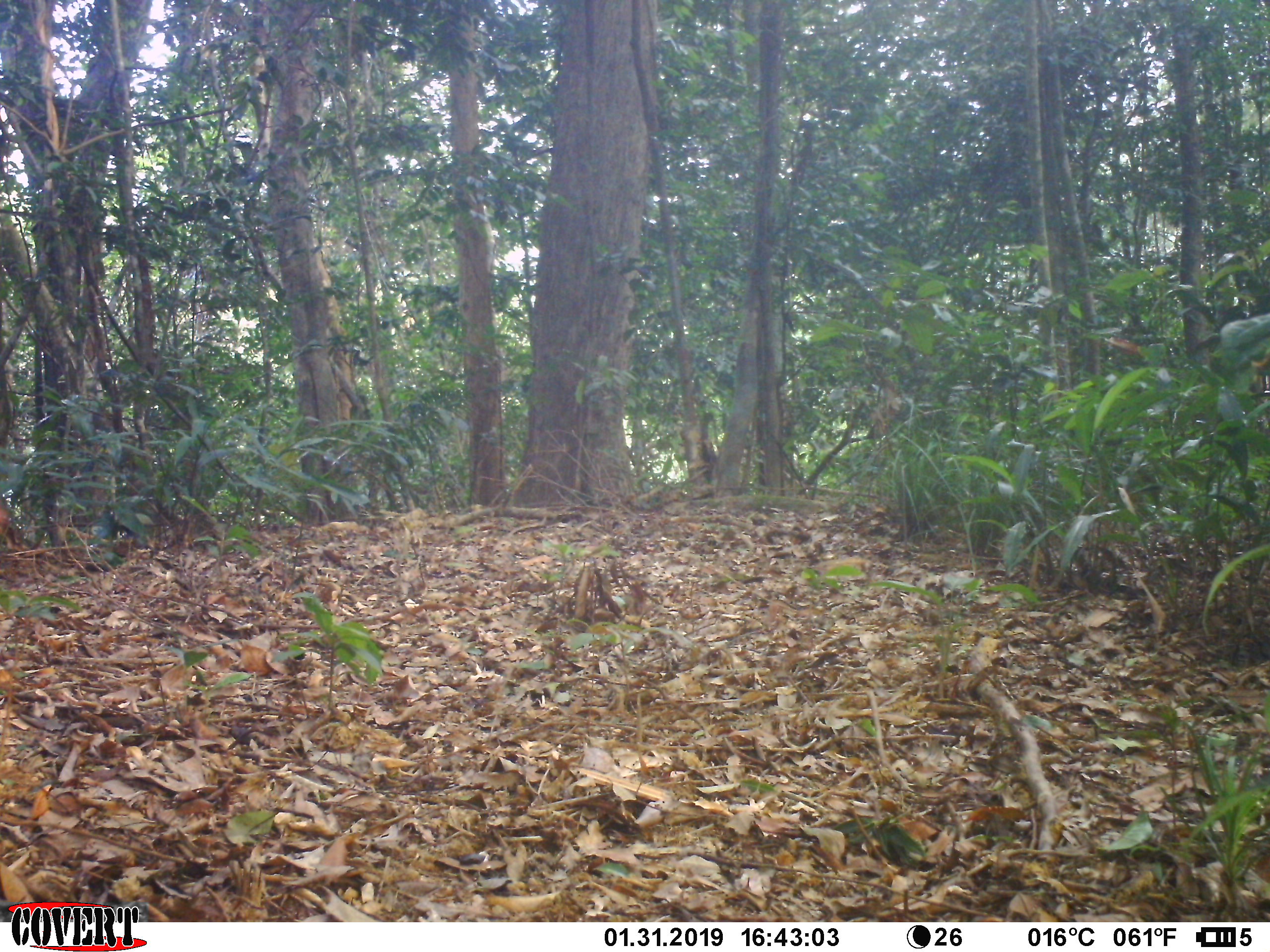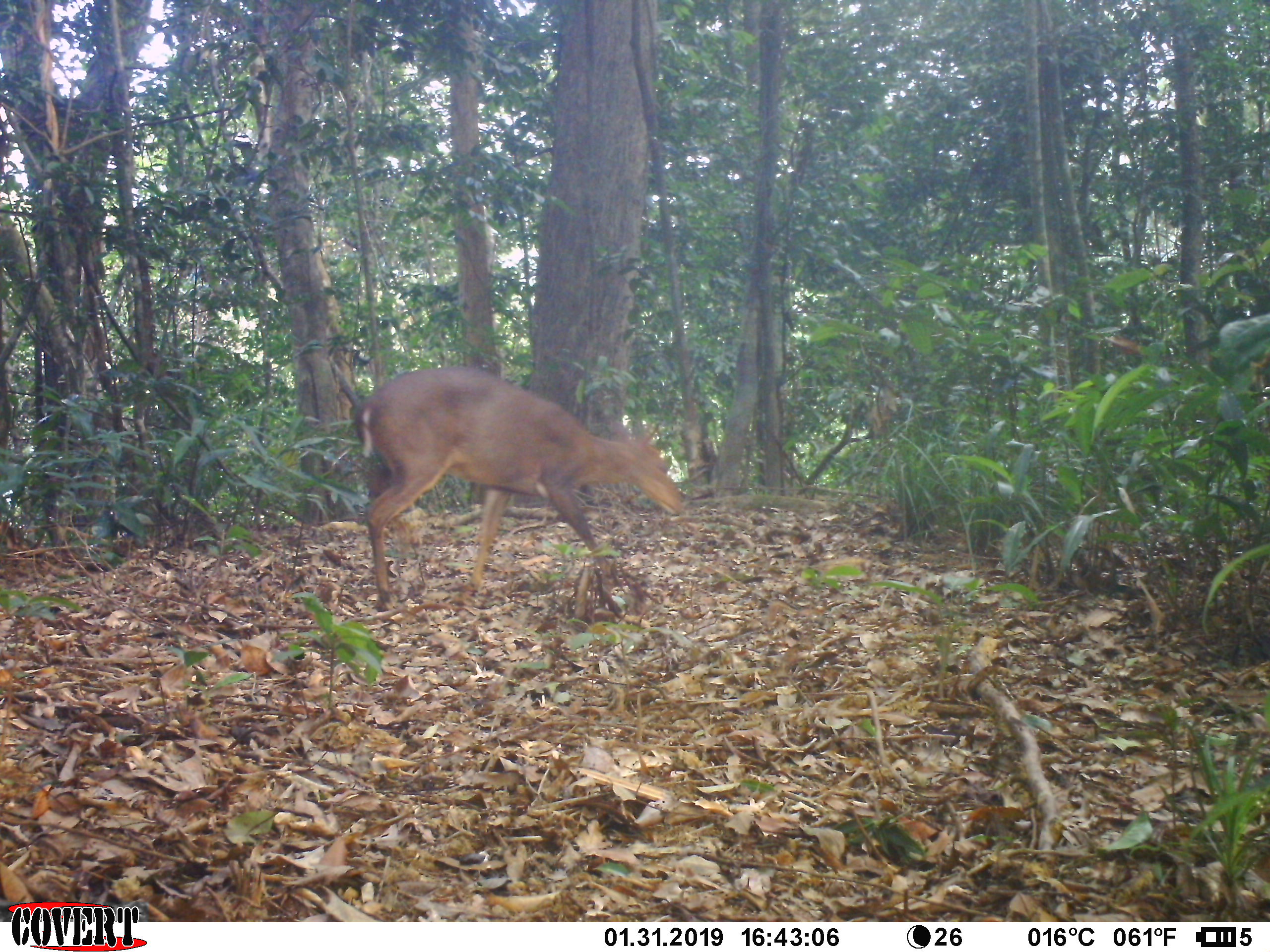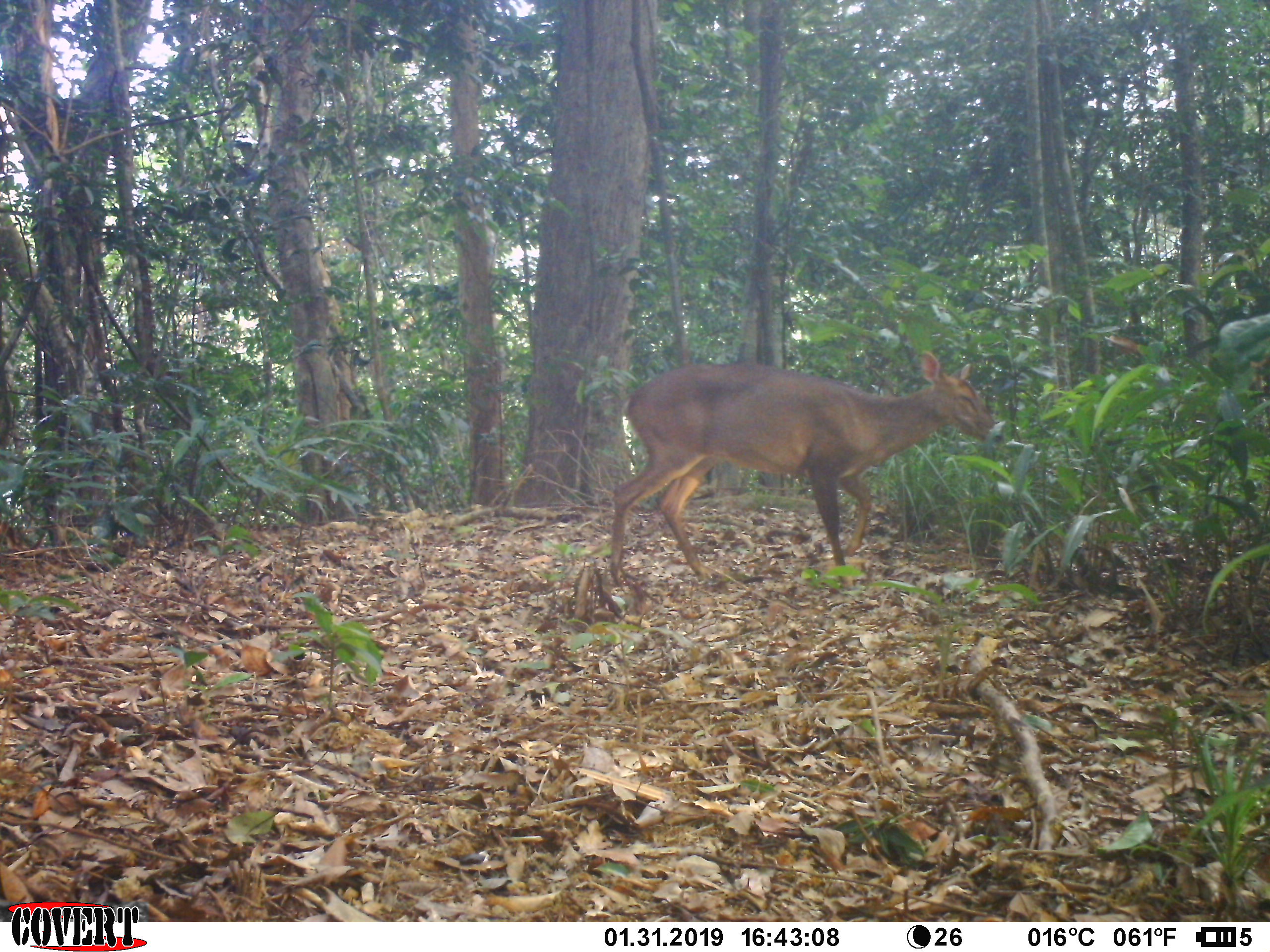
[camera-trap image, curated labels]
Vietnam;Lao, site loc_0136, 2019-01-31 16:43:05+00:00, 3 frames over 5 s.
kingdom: Animalia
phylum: Chordata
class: Mammalia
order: Artiodactyla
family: Cervidae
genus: Muntiacus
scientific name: Muntiacus rooseveltorum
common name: roosevelt's muntjac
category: roosevelts muntjac group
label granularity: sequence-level